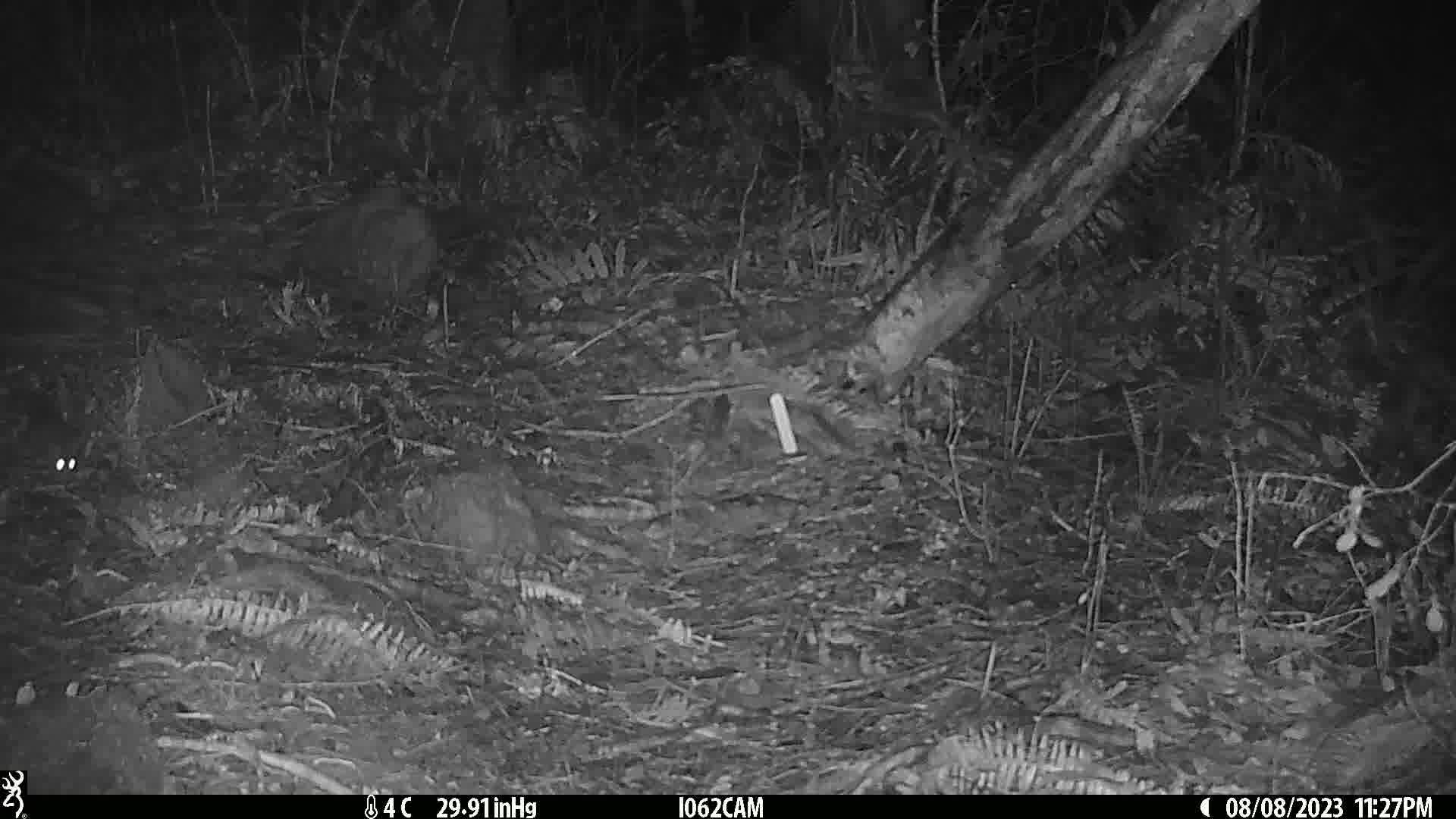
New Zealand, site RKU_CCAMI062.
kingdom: Animalia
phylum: Chordata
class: Mammalia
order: Rodentia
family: Muridae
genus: Rattus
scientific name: Rattus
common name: rat